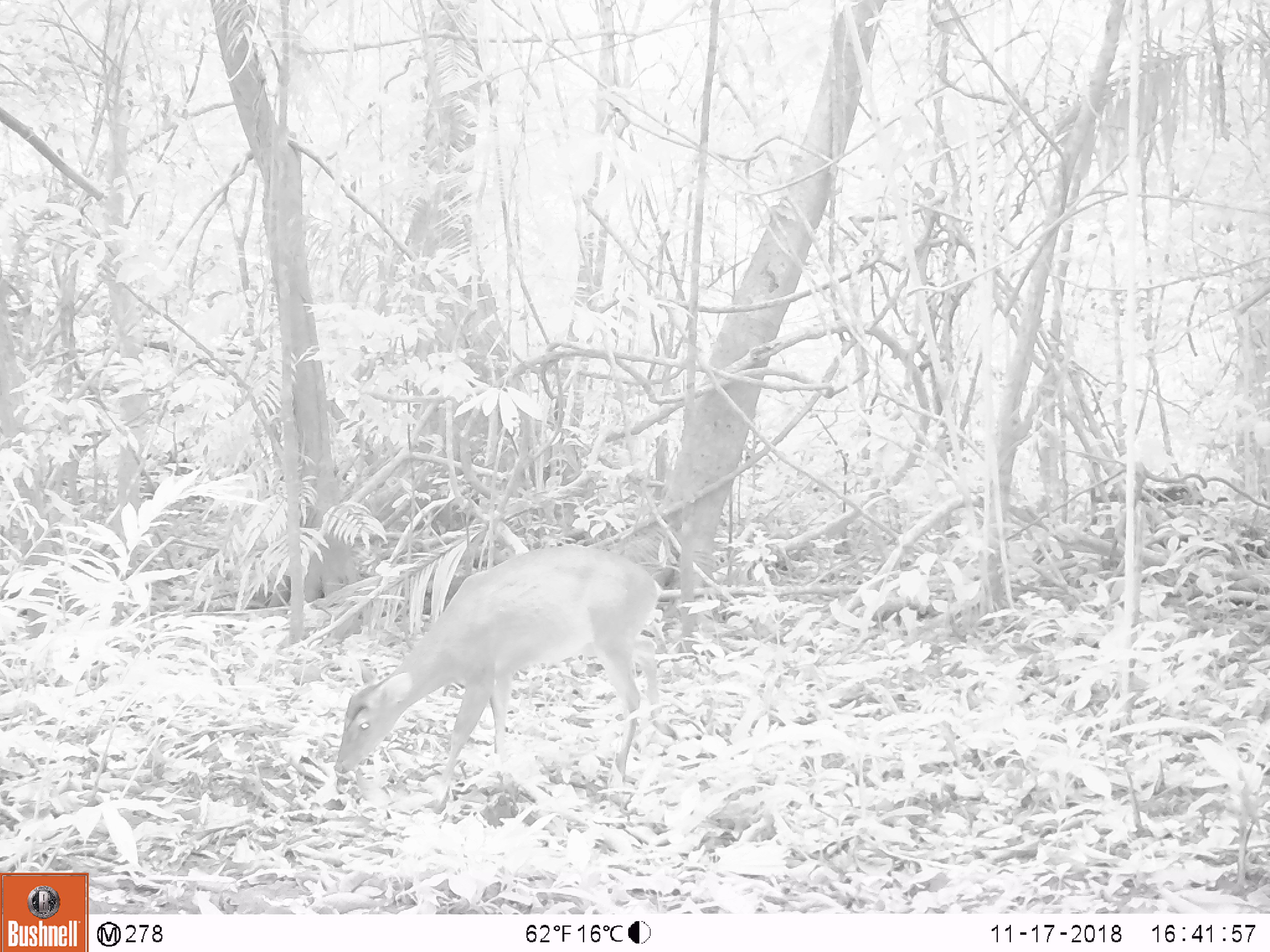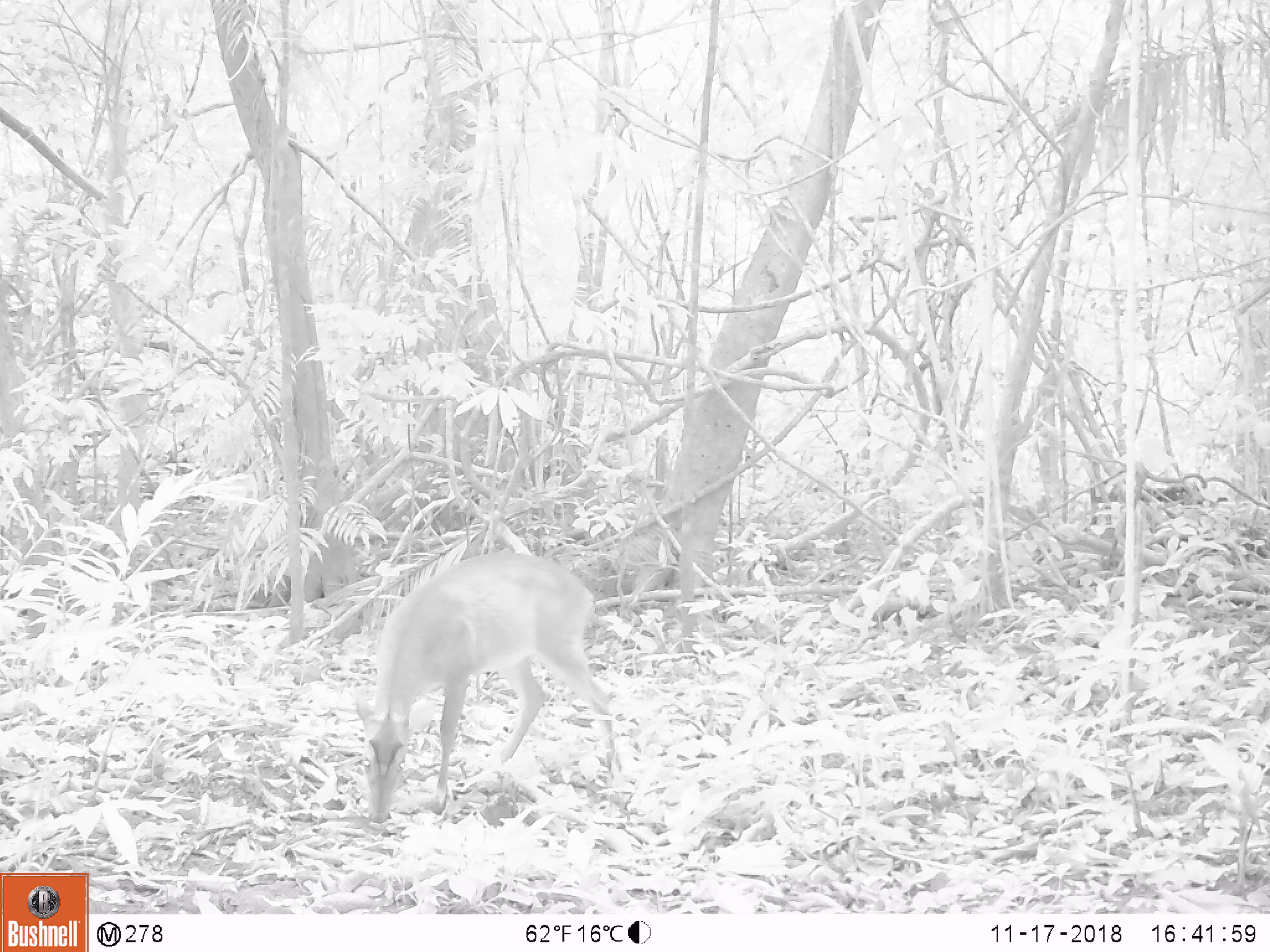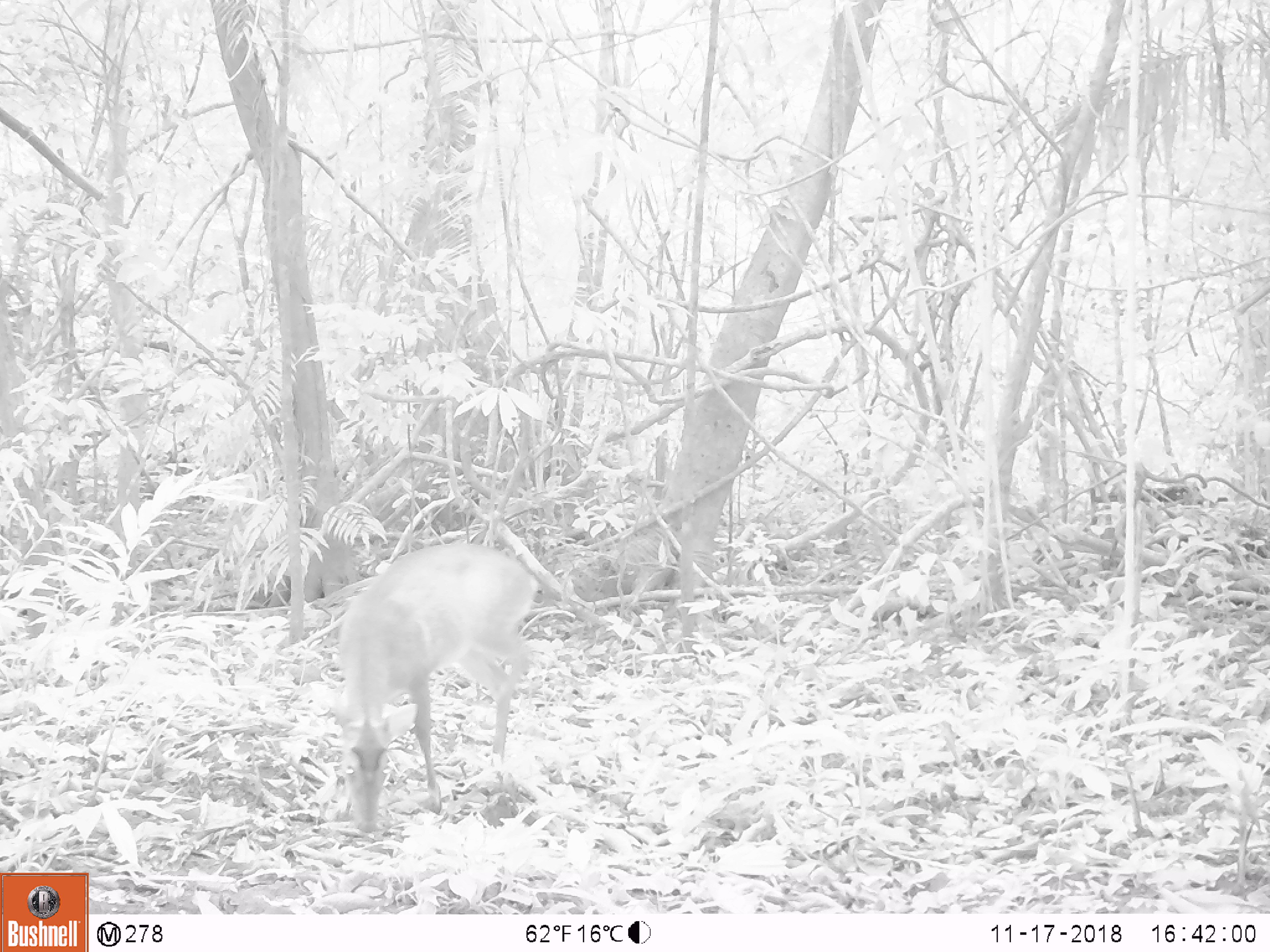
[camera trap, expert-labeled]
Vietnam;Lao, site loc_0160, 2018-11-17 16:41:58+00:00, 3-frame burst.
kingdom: Animalia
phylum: Chordata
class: Mammalia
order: Artiodactyla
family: Cervidae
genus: Muntiacus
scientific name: Muntiacus vuquangensis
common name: large-antlered muntjac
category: large antlered muntjac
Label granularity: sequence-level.